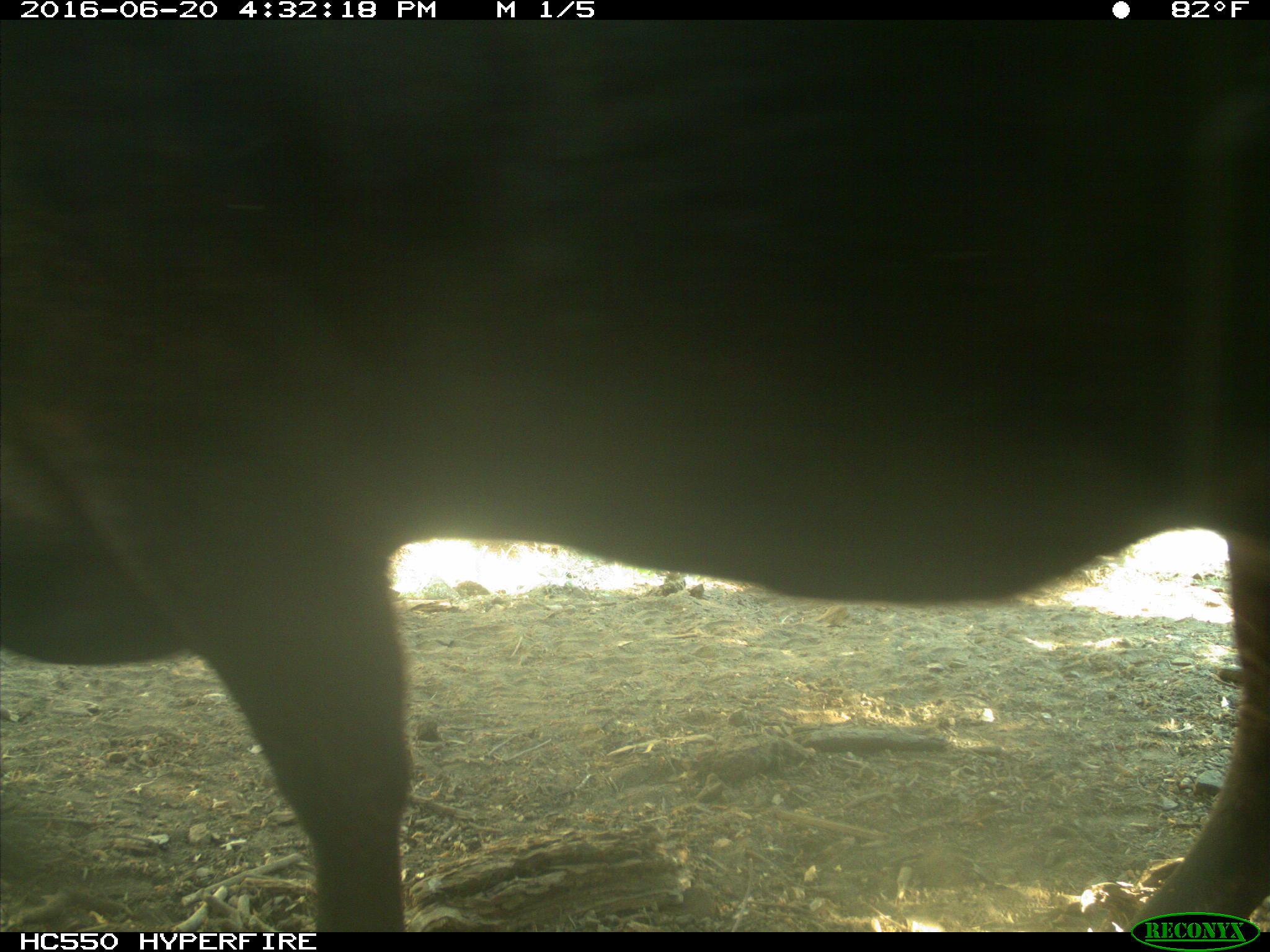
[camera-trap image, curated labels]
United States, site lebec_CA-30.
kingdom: Animalia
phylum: Chordata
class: Mammalia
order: Artiodactyla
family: Bovidae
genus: Bos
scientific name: Bos taurus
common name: domestic cow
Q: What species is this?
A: Bos taurus (domestic cow).